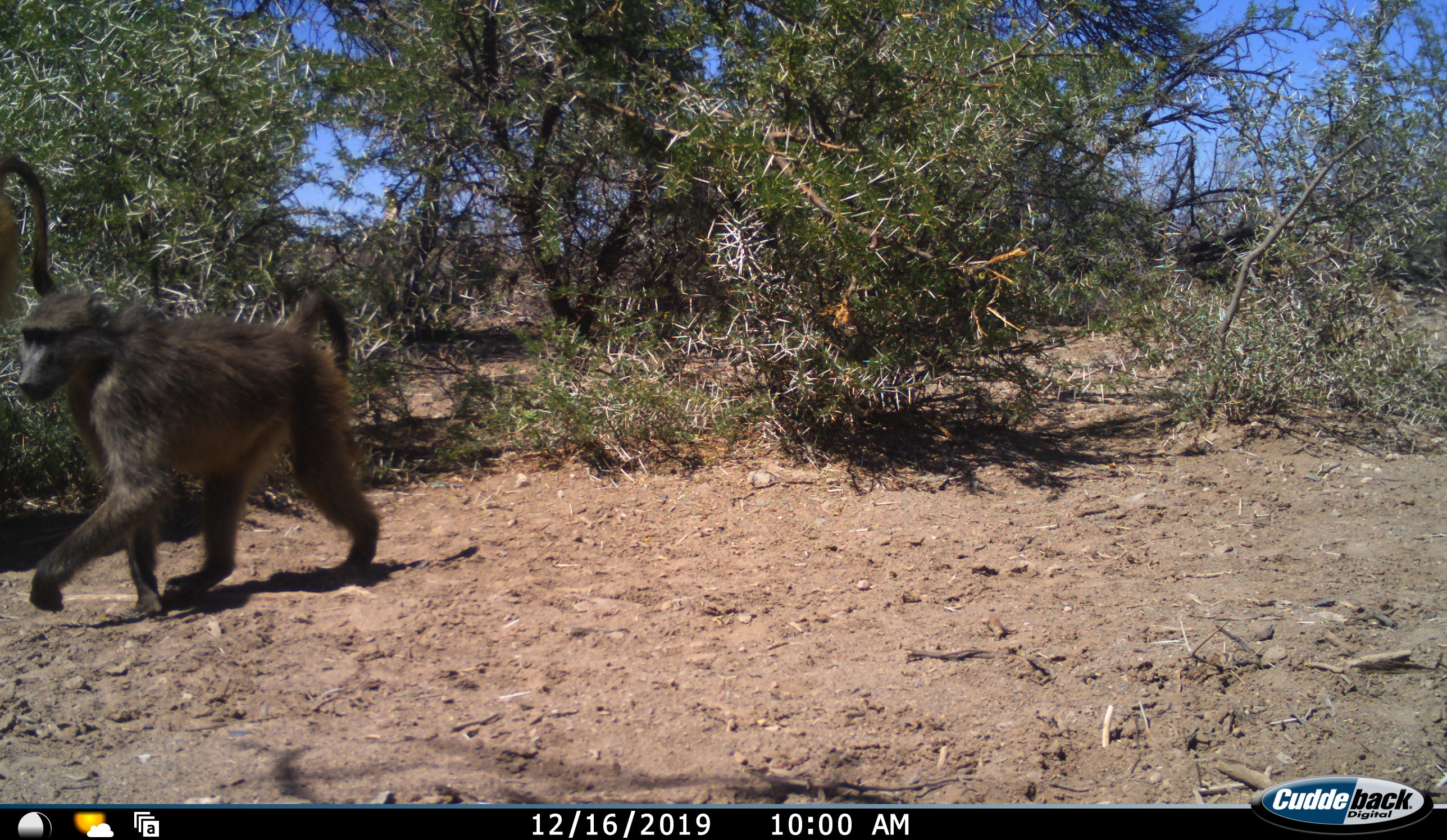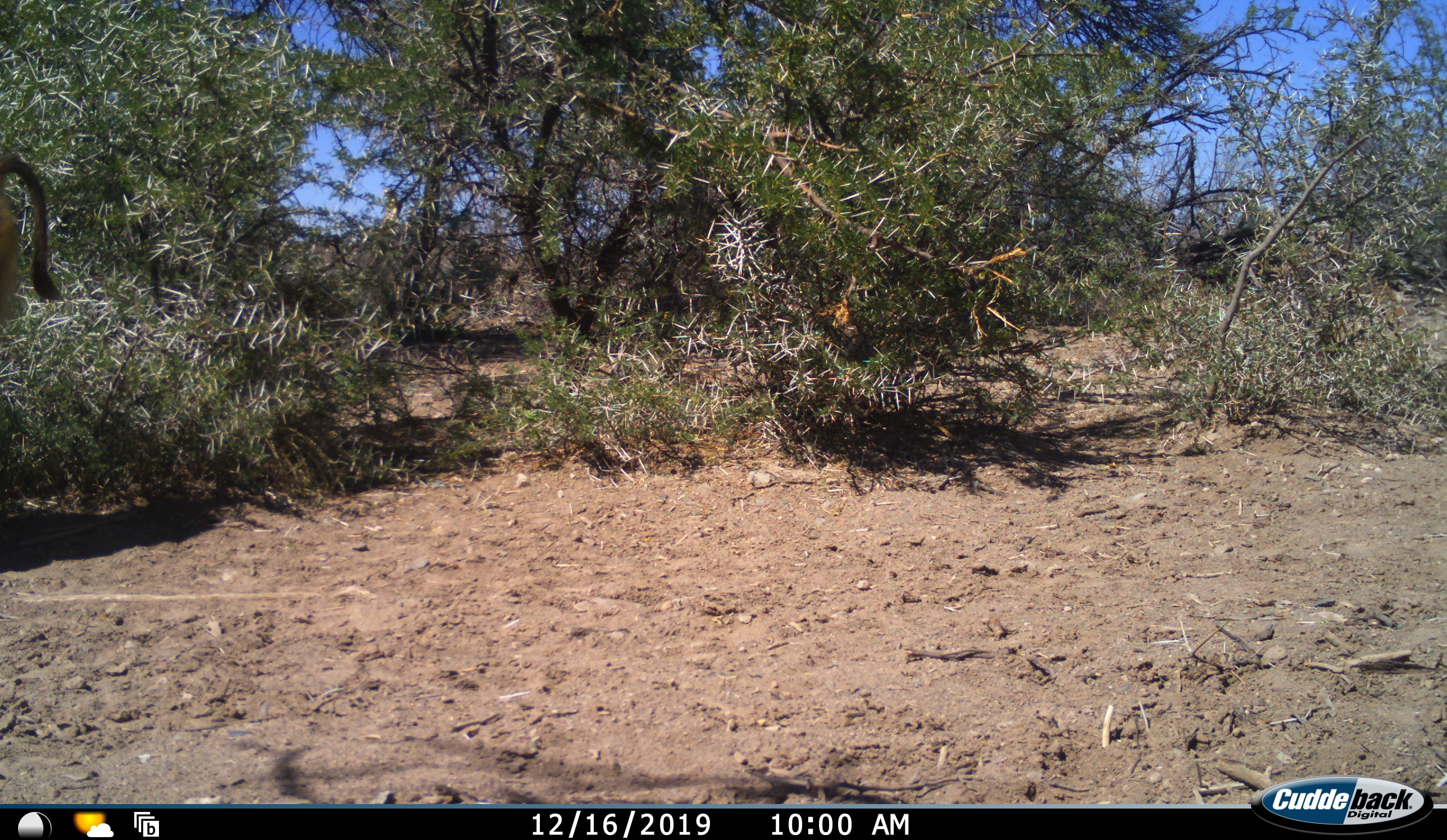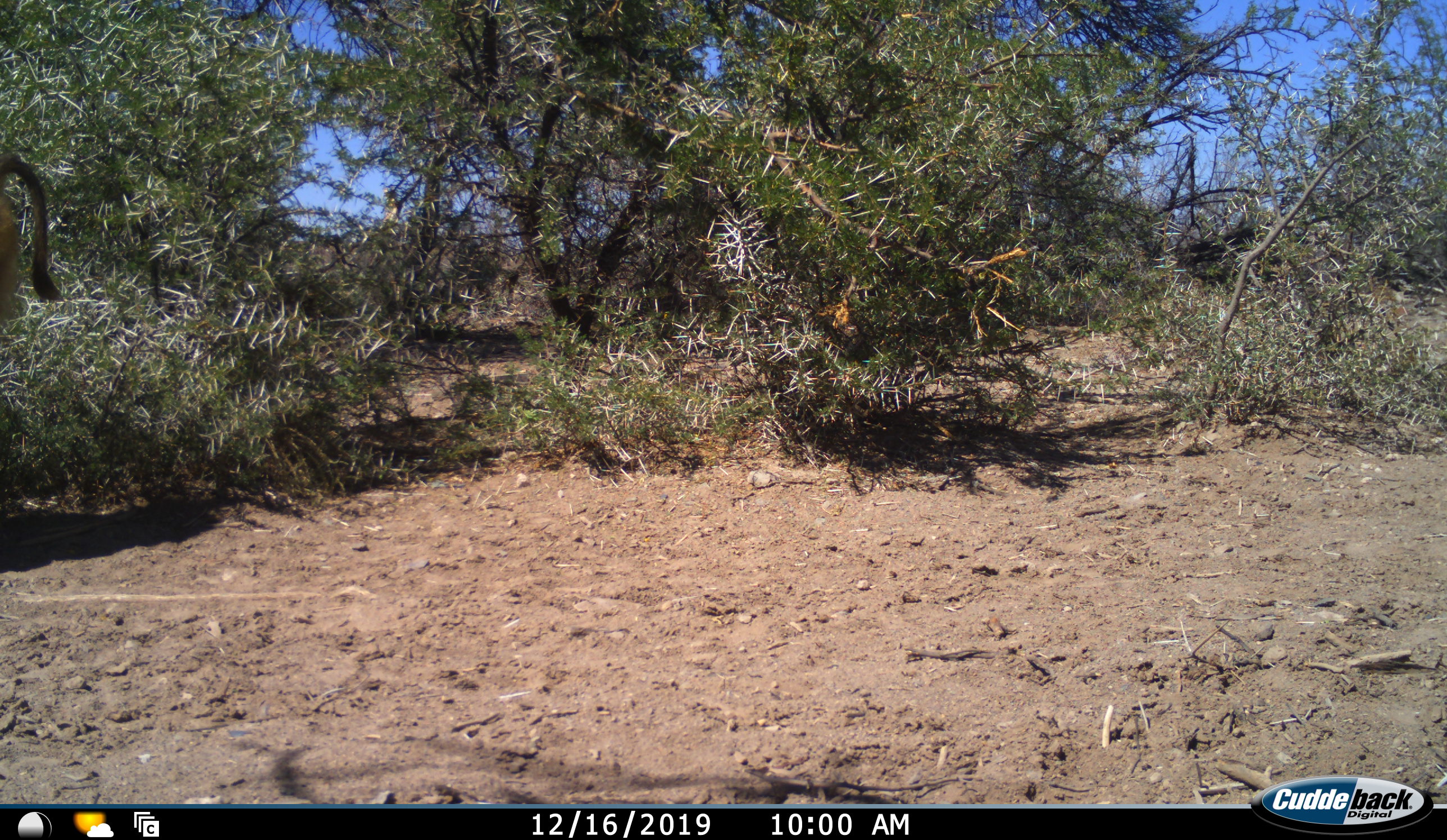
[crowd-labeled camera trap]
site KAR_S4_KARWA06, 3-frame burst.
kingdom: Animalia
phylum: Chordata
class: Mammalia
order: Primates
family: Cercopithecidae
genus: Papio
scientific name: Papio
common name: baboon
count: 1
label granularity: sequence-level